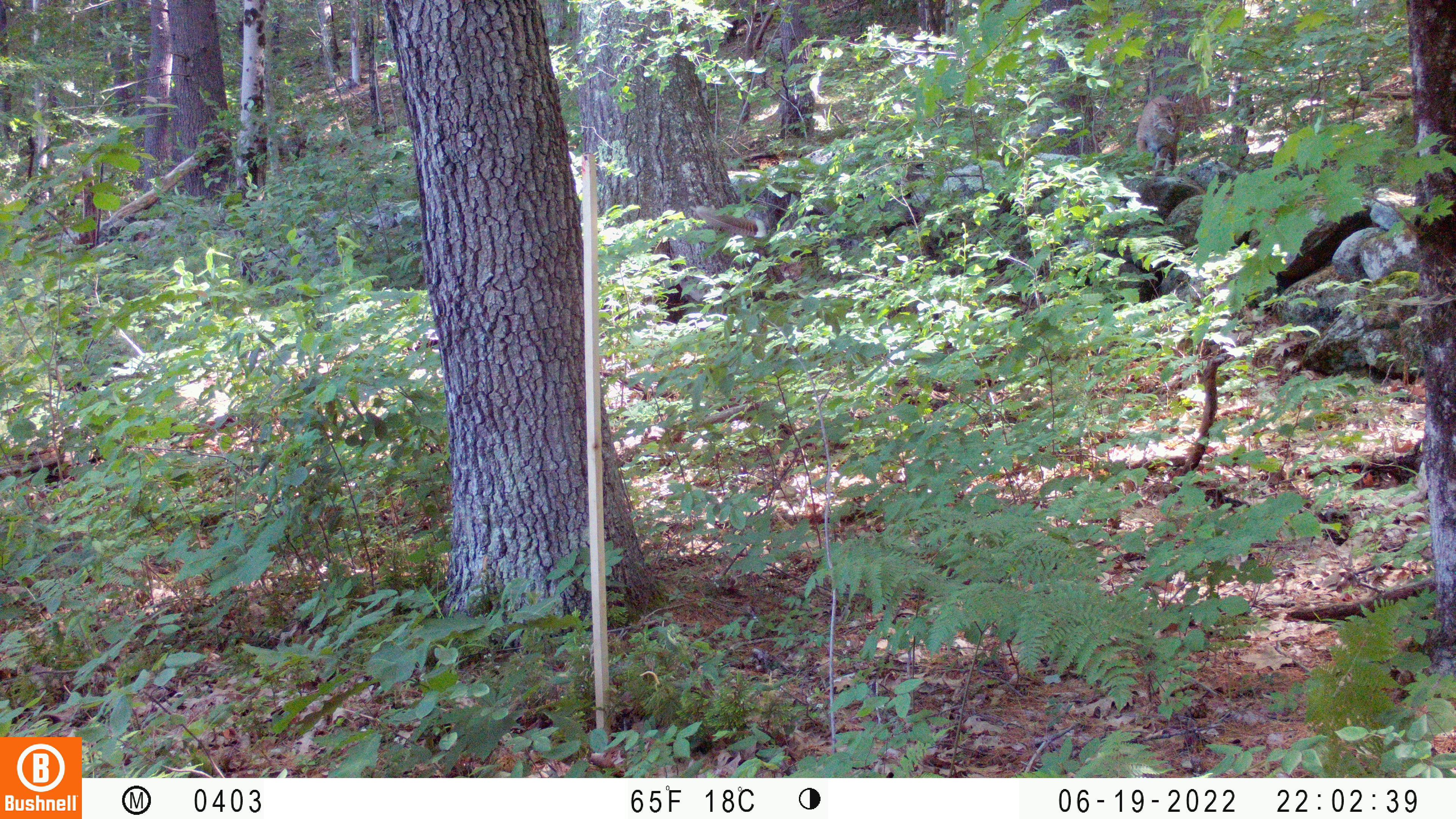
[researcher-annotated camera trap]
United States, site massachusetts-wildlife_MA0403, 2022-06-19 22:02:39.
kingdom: Animalia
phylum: Chordata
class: Mammalia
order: Carnivora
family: Felidae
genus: Lynx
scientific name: Lynx rufus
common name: bobcat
Bobcat (Lynx rufus).